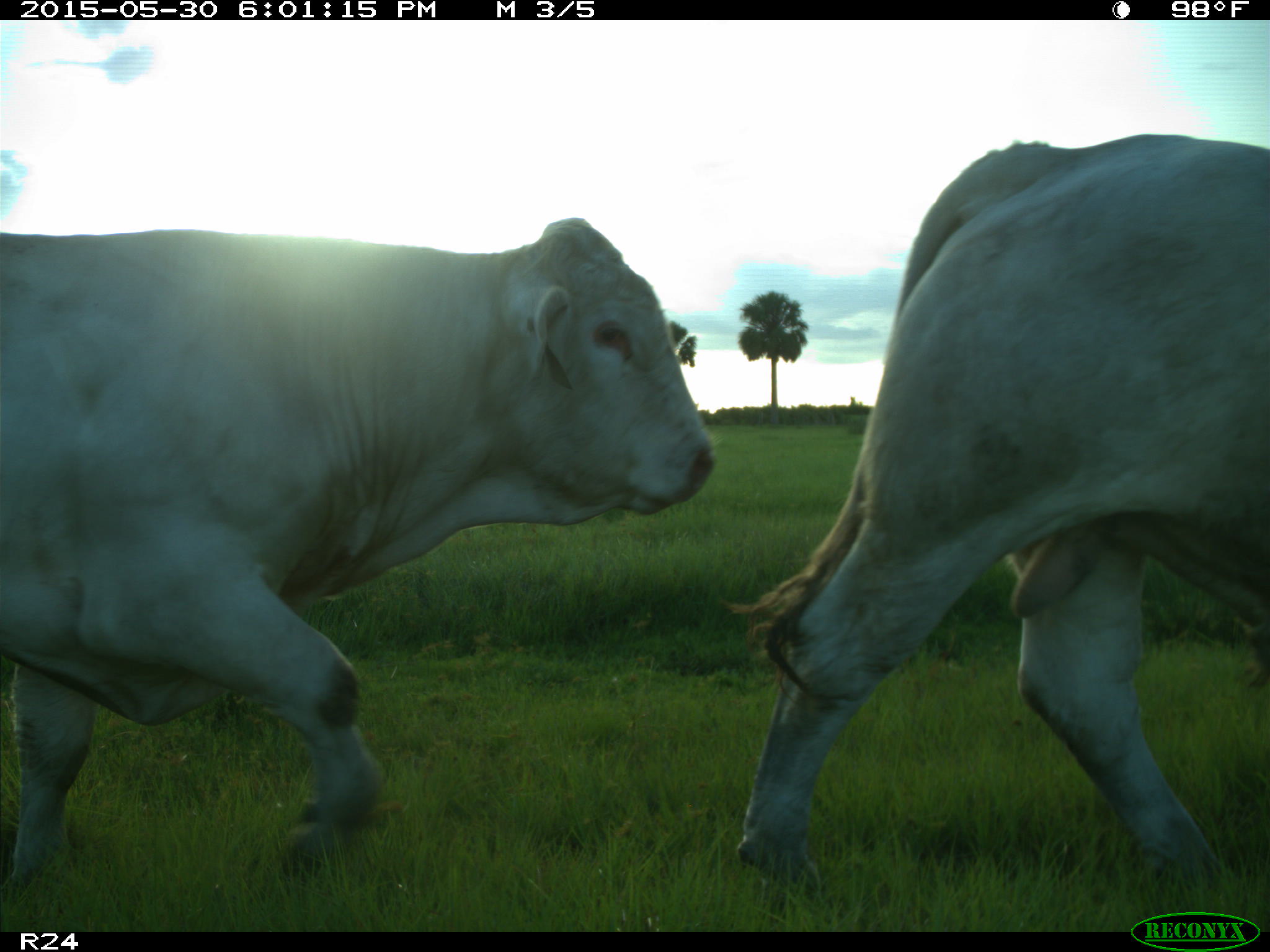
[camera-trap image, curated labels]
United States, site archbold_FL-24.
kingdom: Animalia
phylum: Chordata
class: Mammalia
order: Artiodactyla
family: Bovidae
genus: Bos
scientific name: Bos taurus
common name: domestic cow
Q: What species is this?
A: Bos taurus (domestic cow).